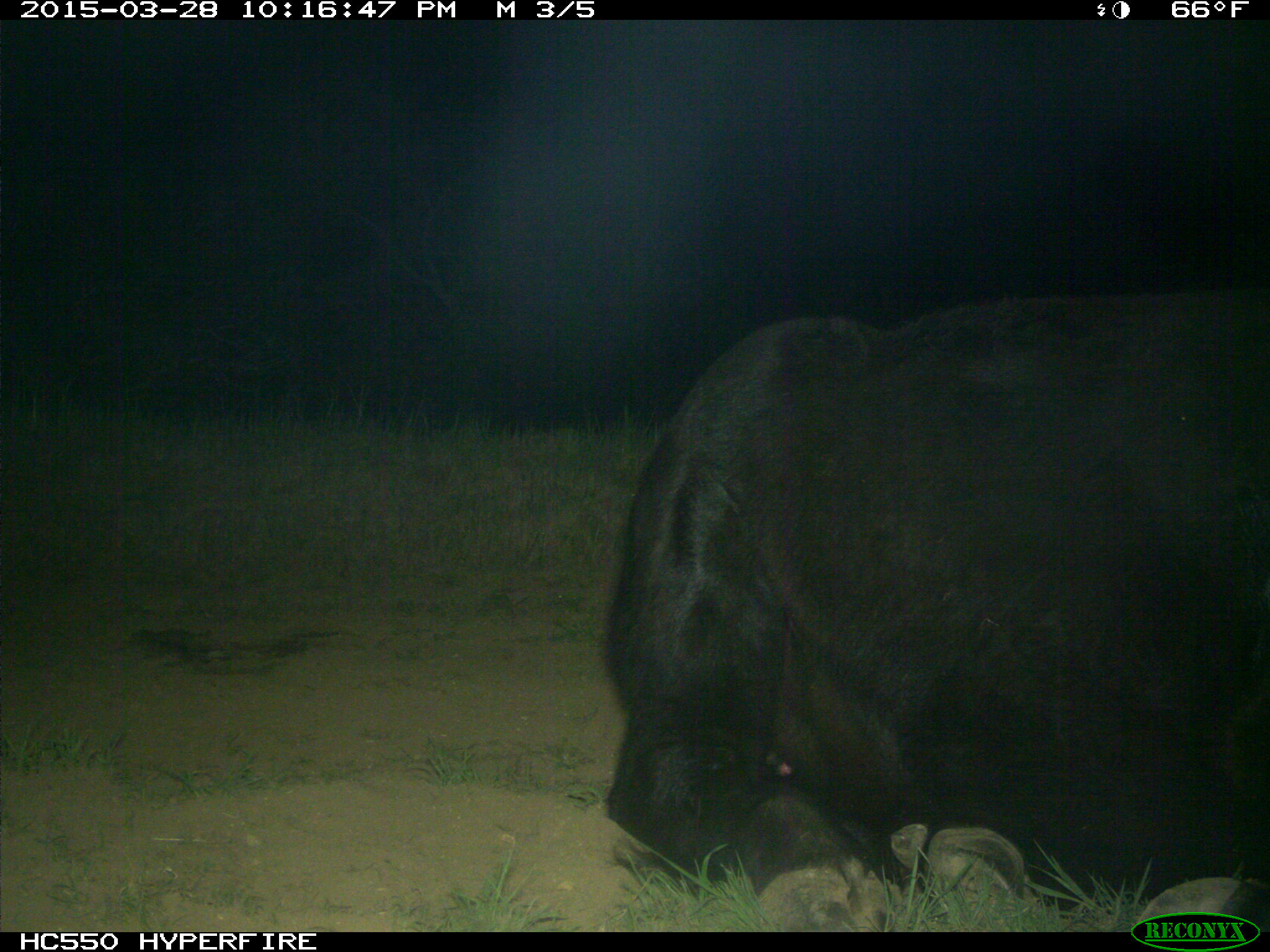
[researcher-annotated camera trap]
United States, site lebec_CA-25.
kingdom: Animalia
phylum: Chordata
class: Mammalia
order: Artiodactyla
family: Bovidae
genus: Bos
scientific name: Bos taurus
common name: domestic cow